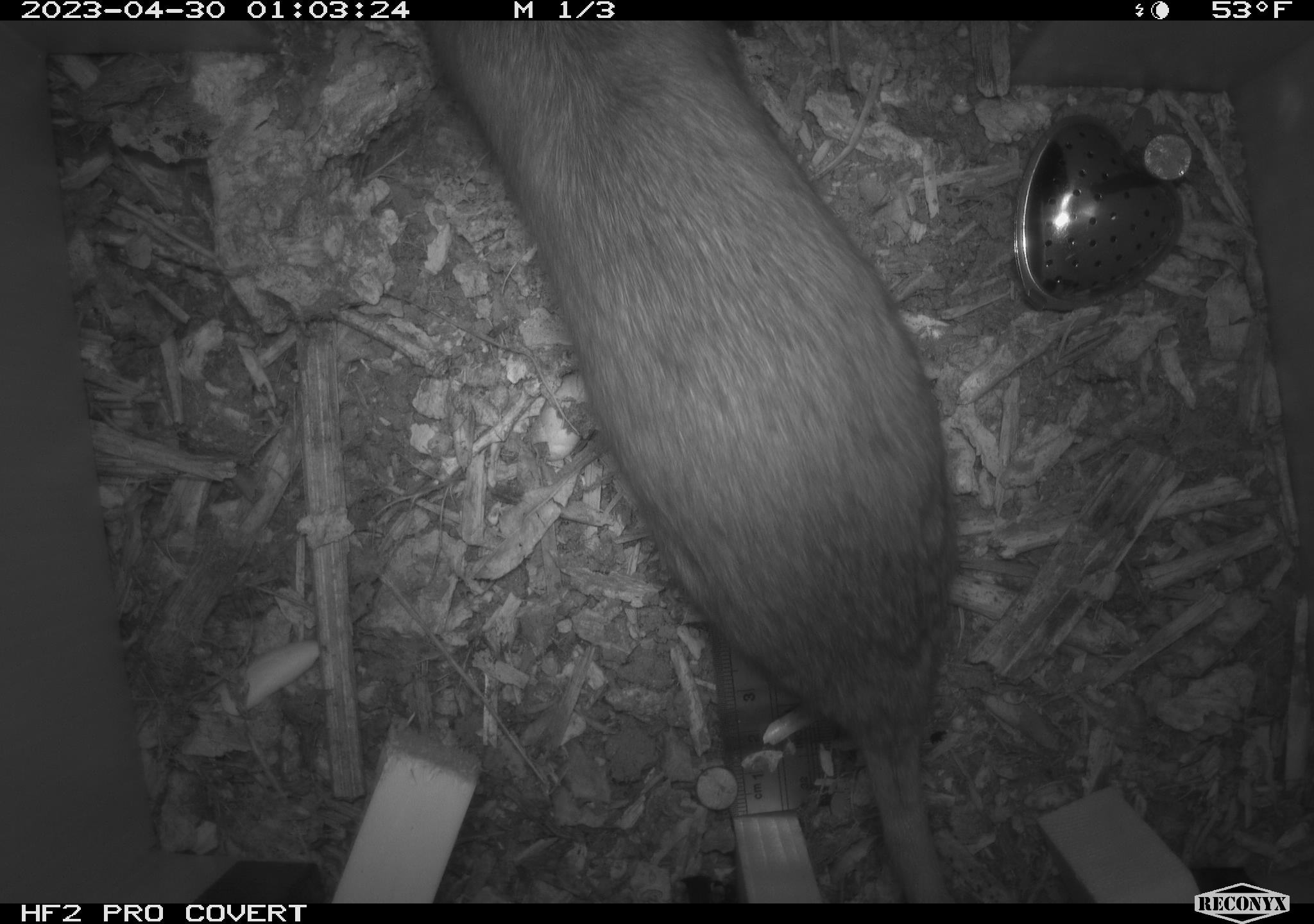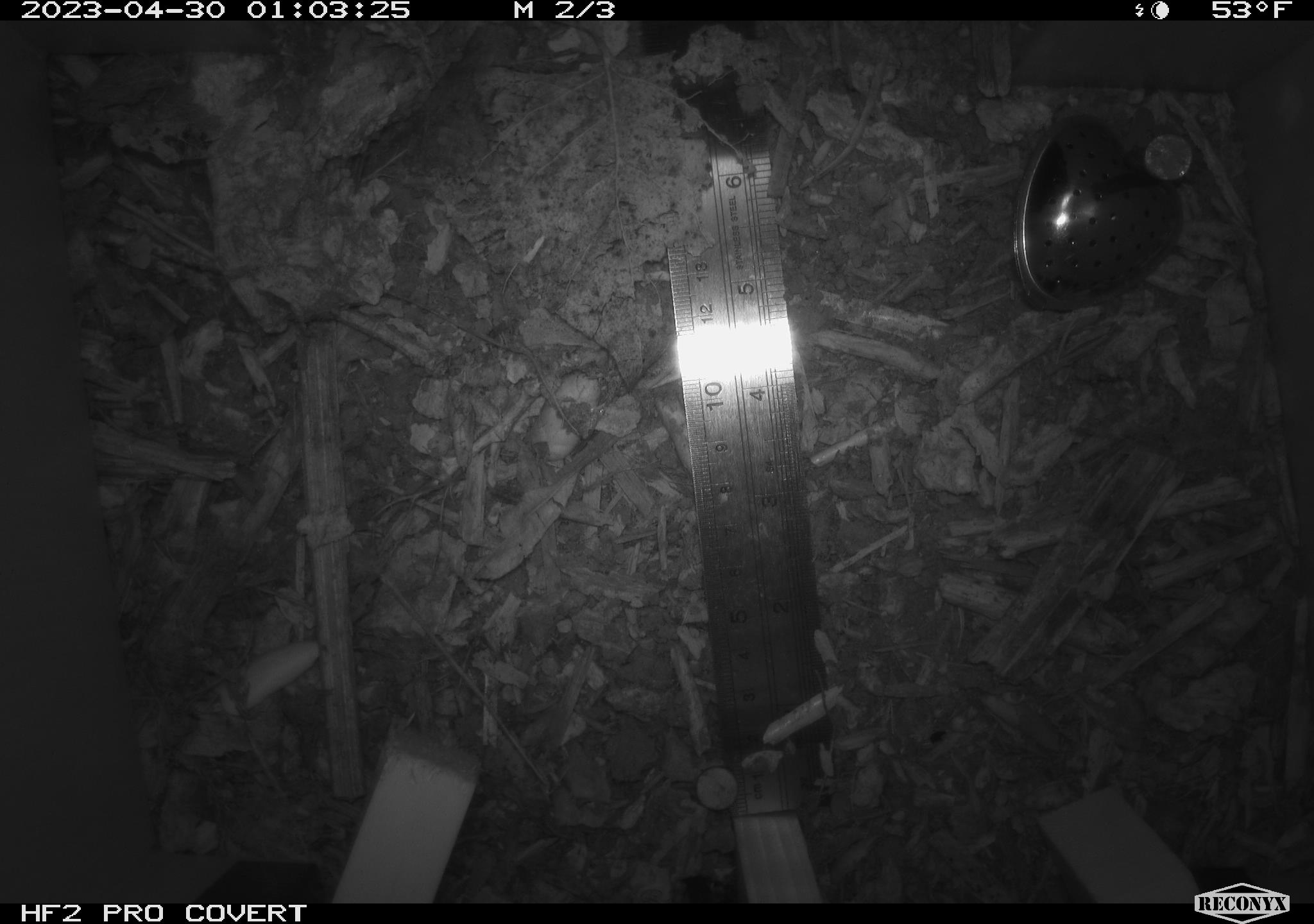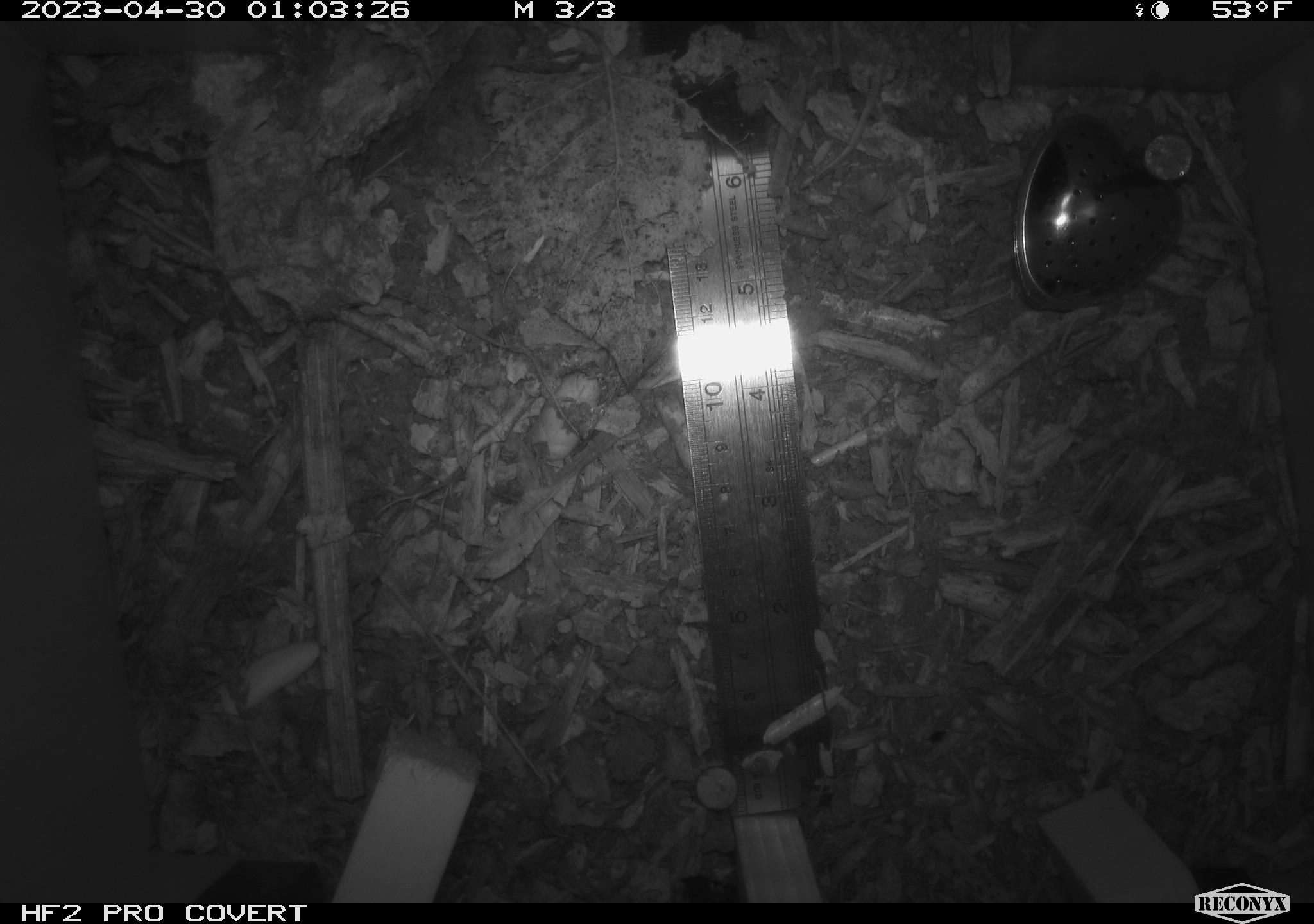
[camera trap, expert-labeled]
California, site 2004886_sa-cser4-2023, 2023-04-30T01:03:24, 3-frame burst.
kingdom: Animalia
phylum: Chordata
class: Mammalia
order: Rodentia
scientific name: Rodentia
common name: woodrat or rat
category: woodrat or rat species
Woodrat or rat species (woodrat or rat) (Rodentia).